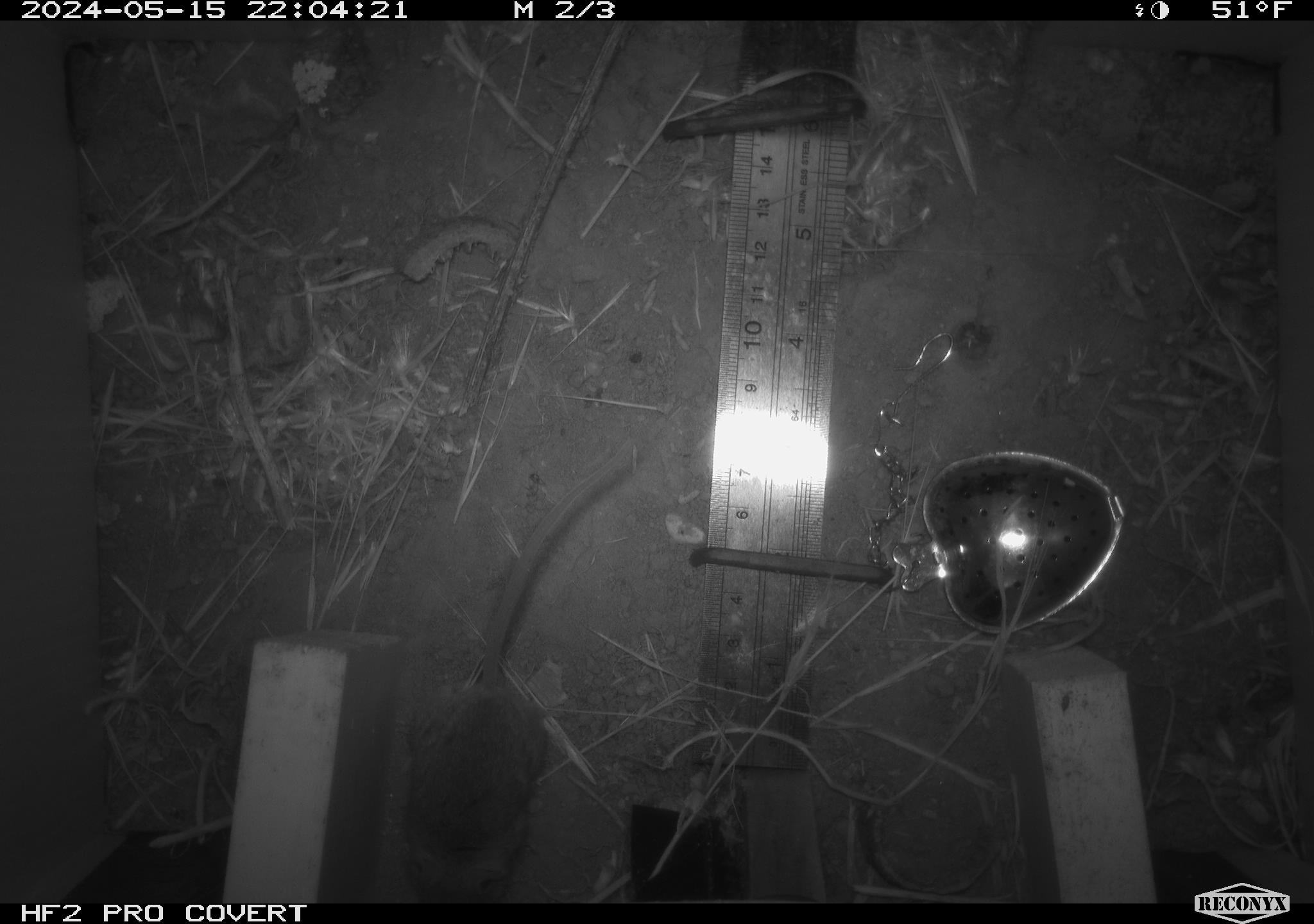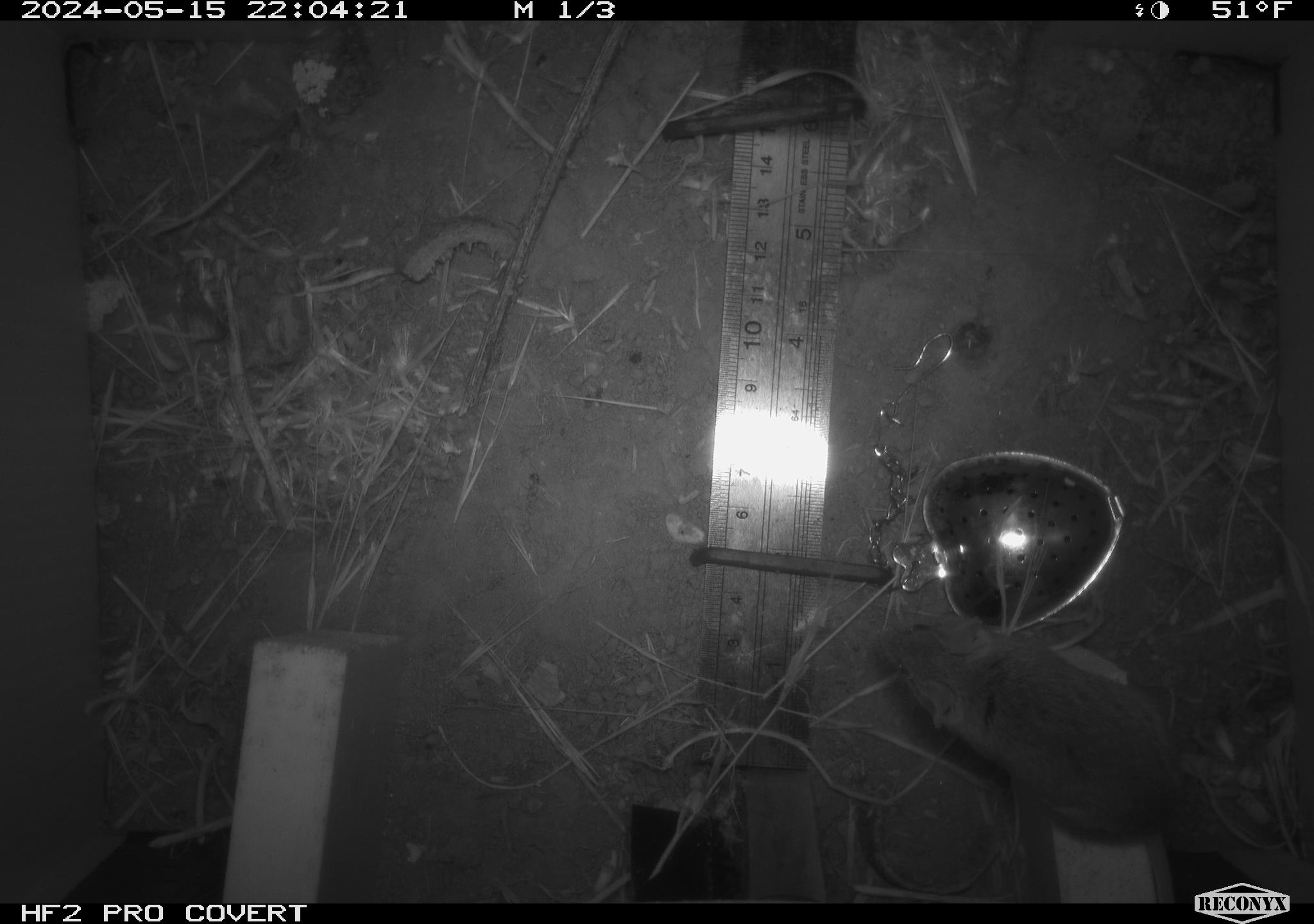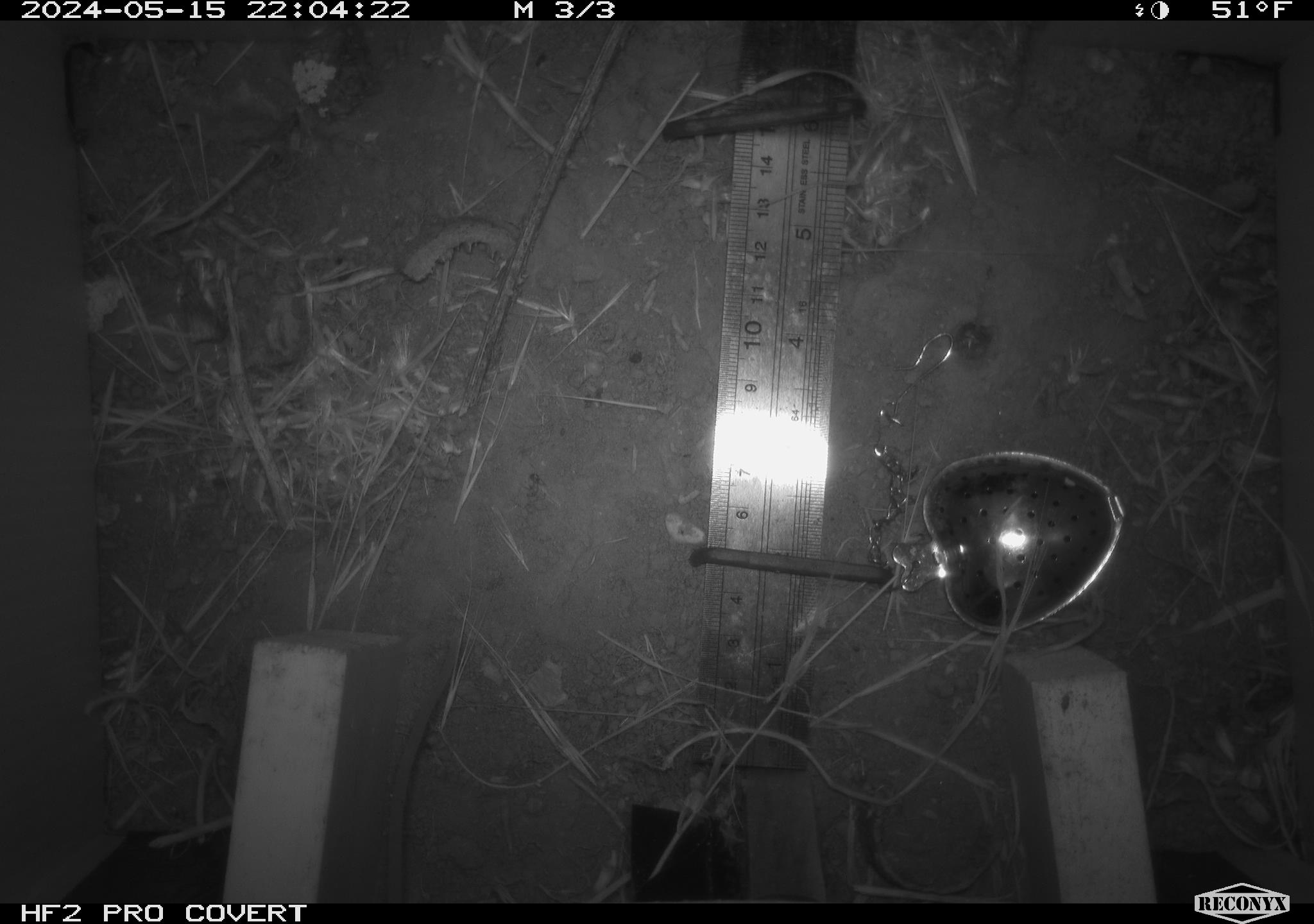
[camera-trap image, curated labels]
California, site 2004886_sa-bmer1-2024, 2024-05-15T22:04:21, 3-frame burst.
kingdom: Animalia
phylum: Chordata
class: Mammalia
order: Rodentia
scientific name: Rodentia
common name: mouse species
Mouse species (Rodentia).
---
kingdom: Animalia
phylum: Chordata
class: Mammalia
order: Rodentia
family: Cricetidae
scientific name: Arvicolinae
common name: voles, lemmings, and muskrats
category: arvicolinae subfamily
Arvicolinae subfamily (voles, lemmings, and muskrats) (Arvicolinae).